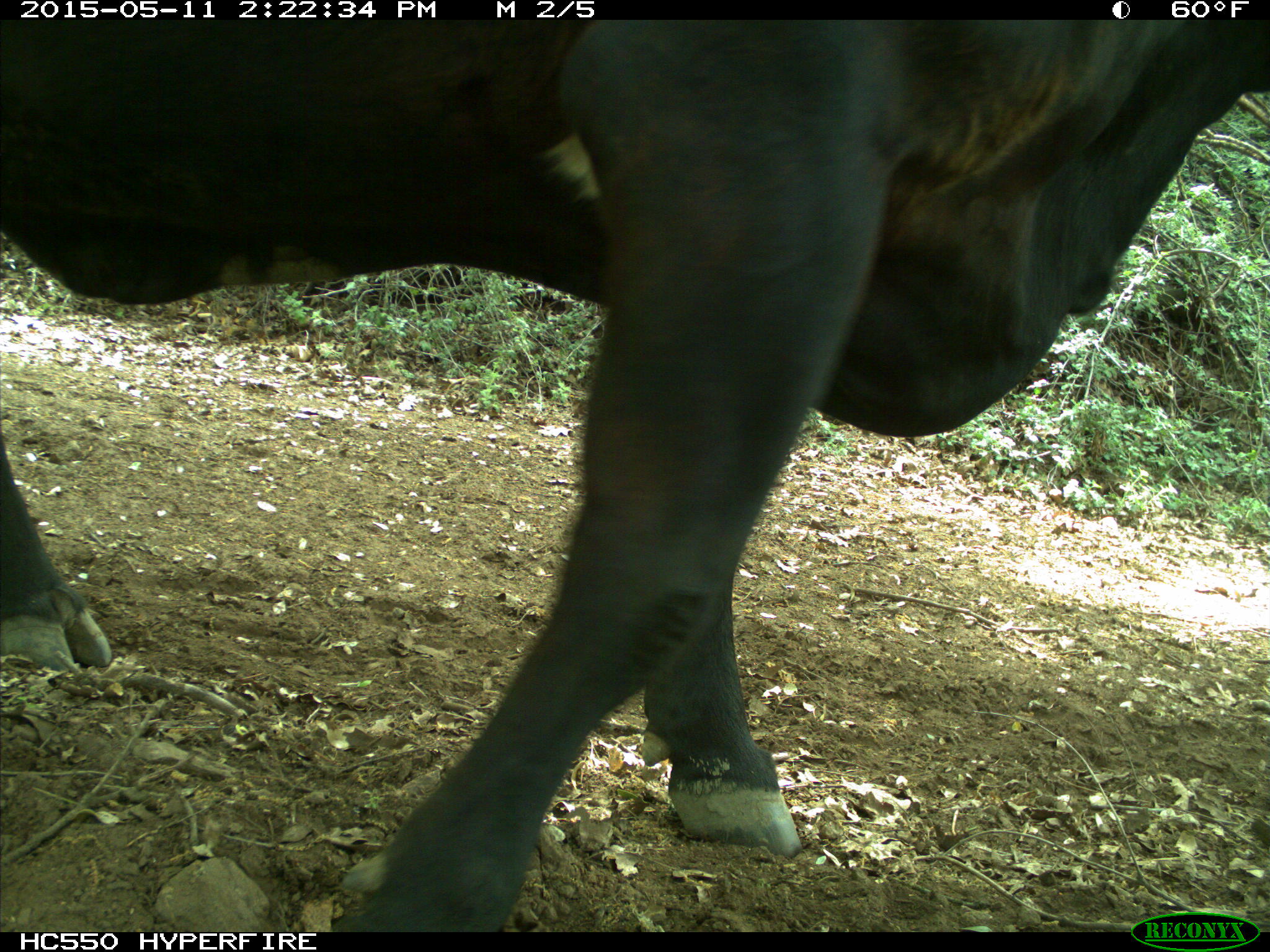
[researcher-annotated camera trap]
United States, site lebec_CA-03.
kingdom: Animalia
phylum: Chordata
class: Mammalia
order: Artiodactyla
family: Bovidae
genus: Bos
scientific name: Bos taurus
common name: domestic cow